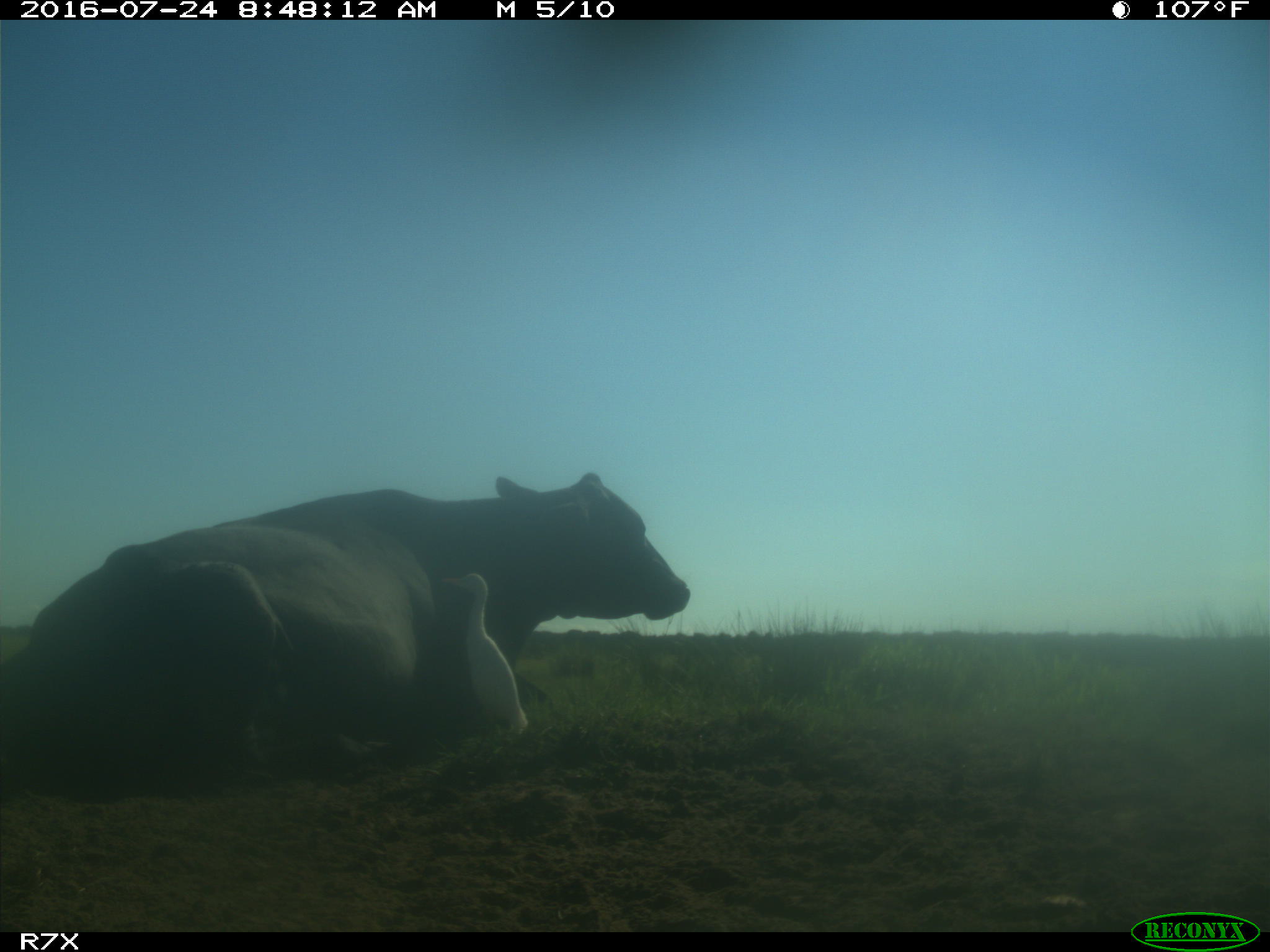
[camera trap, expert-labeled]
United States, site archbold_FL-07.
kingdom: Animalia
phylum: Chordata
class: Mammalia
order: Artiodactyla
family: Bovidae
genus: Bos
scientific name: Bos taurus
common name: domestic cow